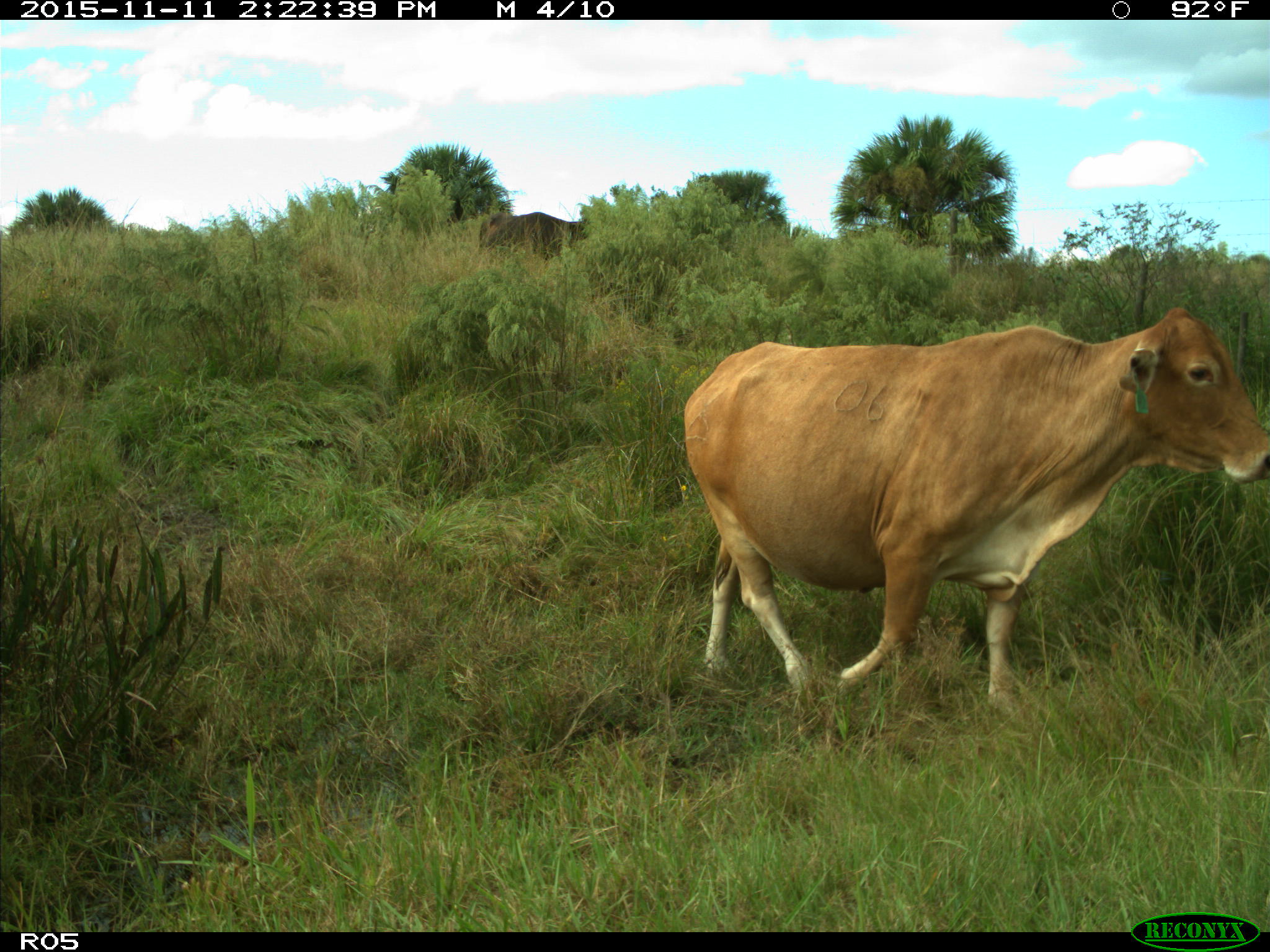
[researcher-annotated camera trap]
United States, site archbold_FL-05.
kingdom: Animalia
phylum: Chordata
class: Mammalia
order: Artiodactyla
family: Bovidae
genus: Bos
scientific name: Bos taurus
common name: domestic cow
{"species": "Bos taurus (domestic cow)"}